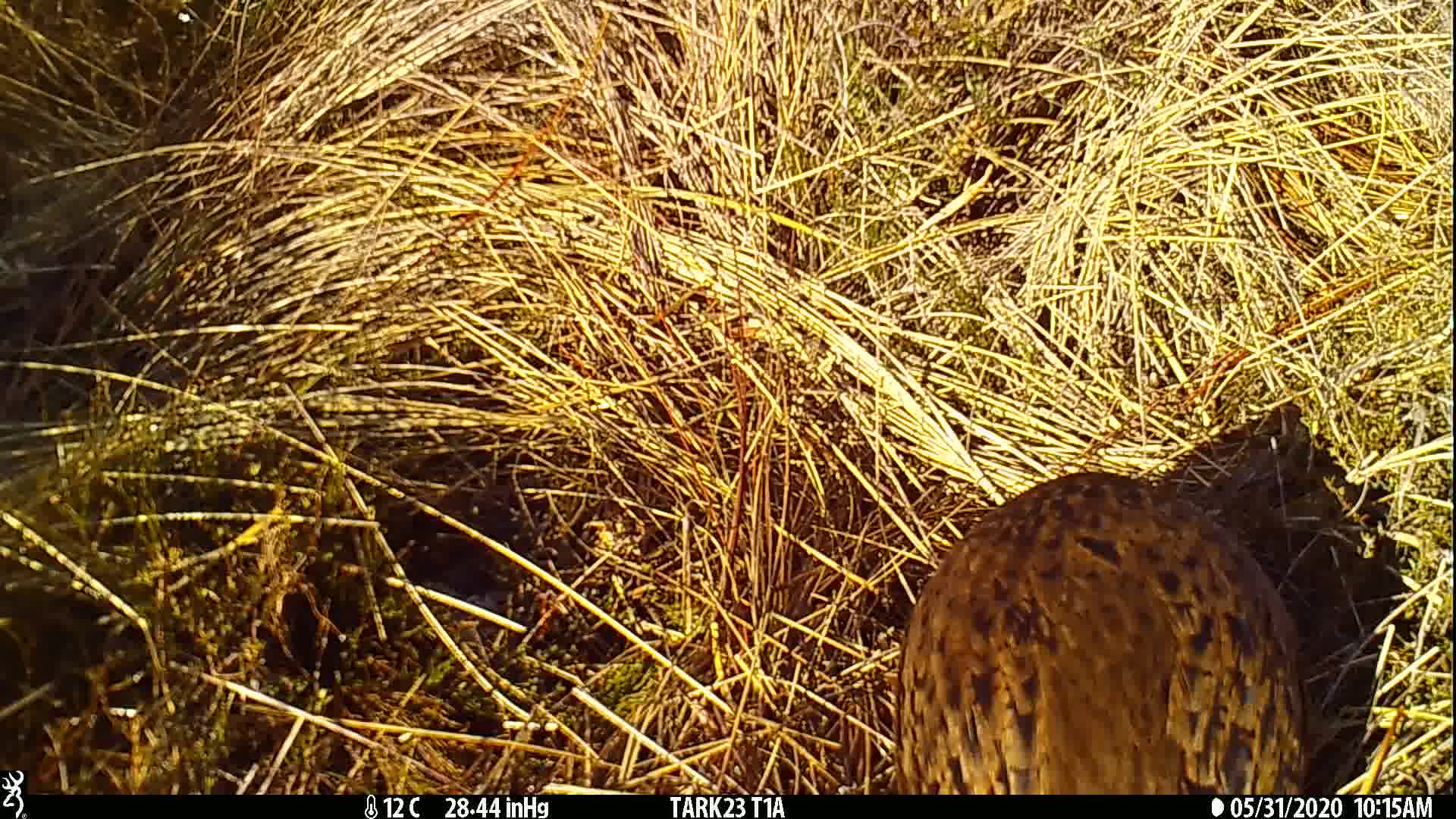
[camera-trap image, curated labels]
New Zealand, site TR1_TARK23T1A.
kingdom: Animalia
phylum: Chordata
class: Aves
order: Gruiformes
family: Rallidae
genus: Gallirallus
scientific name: Gallirallus australis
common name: weka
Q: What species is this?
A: Weka (Gallirallus australis).